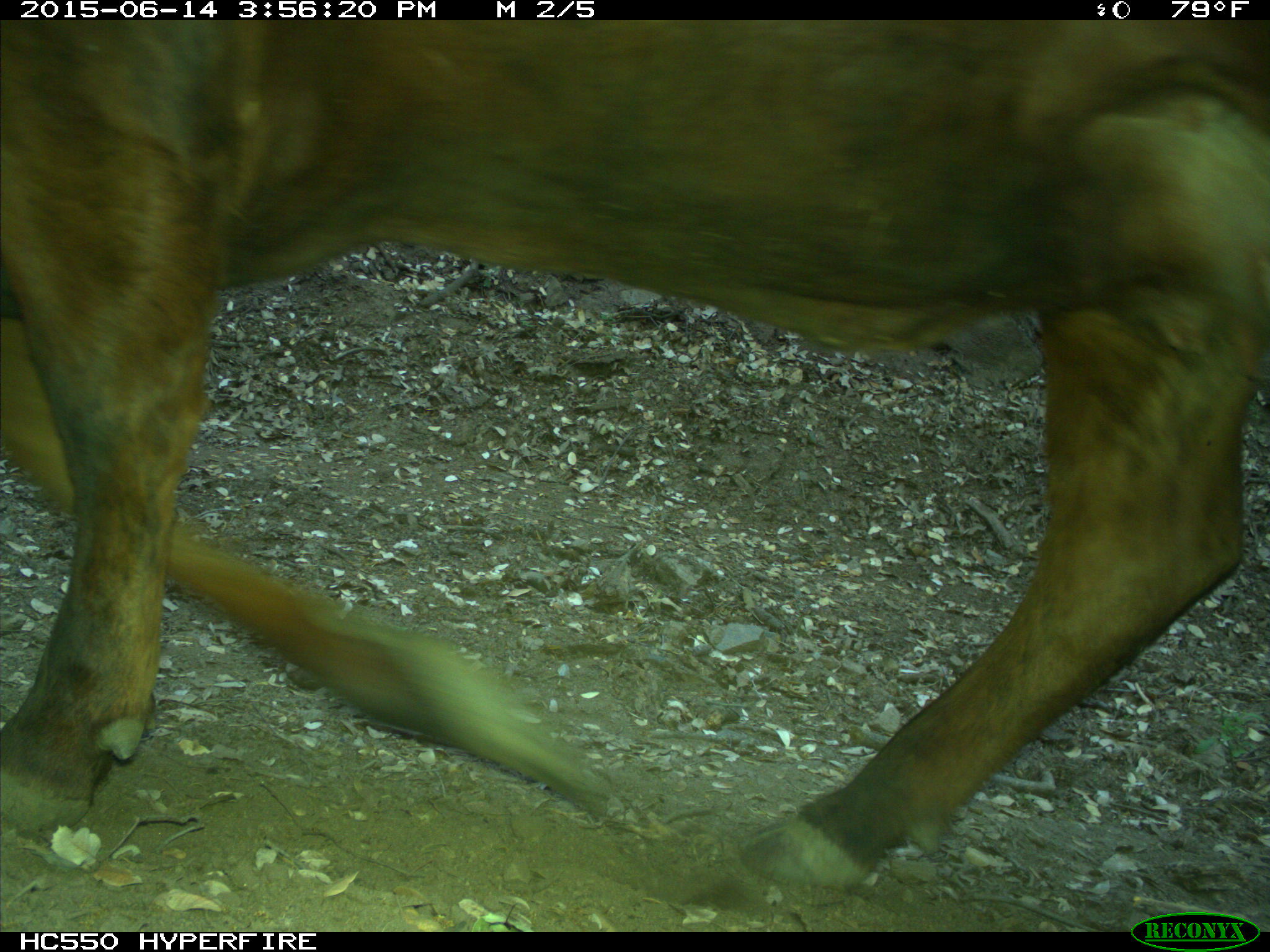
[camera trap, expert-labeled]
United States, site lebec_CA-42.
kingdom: Animalia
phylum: Chordata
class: Mammalia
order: Artiodactyla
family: Bovidae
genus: Bos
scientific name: Bos taurus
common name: domestic cow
Bos taurus (domestic cow).